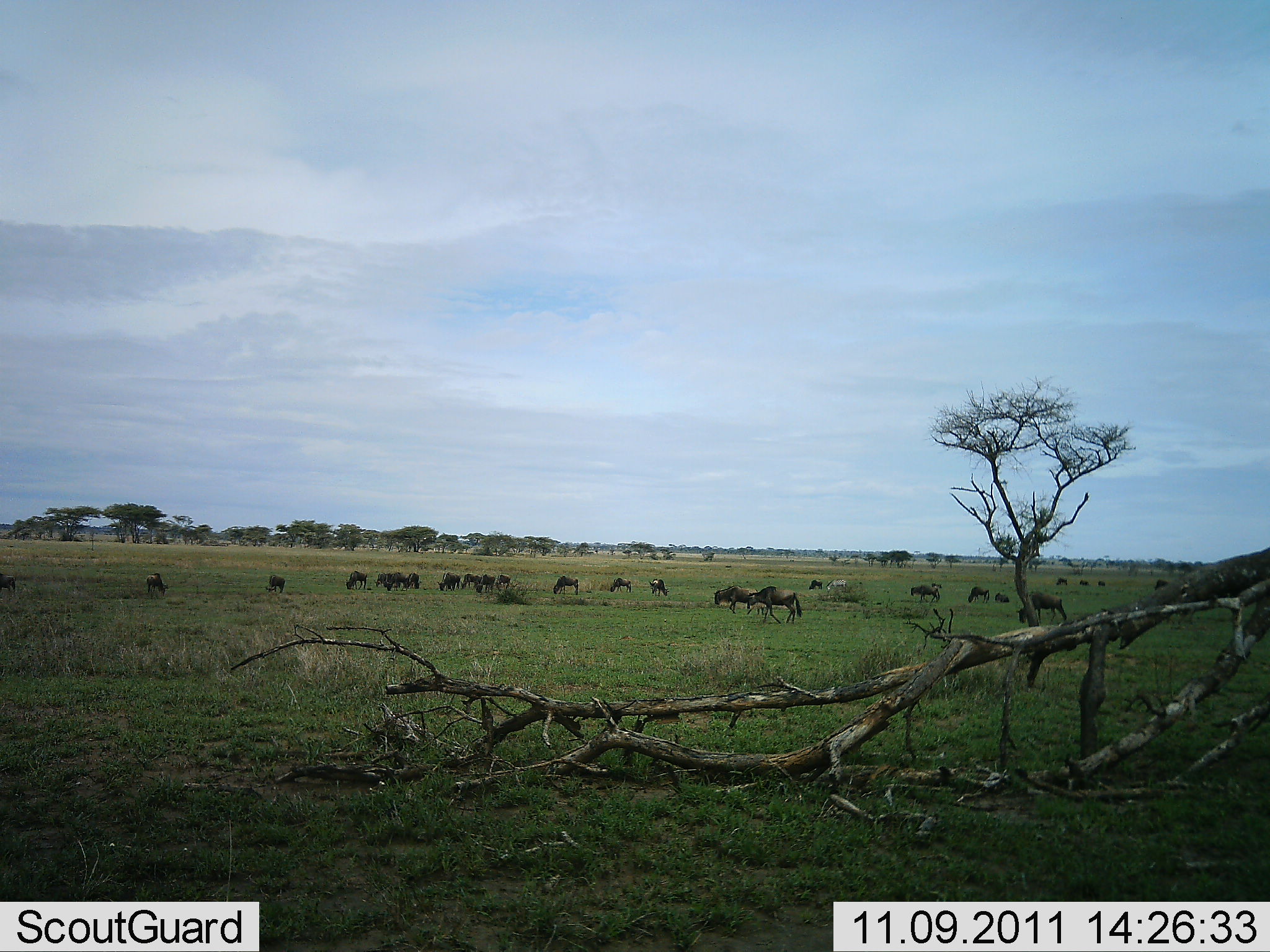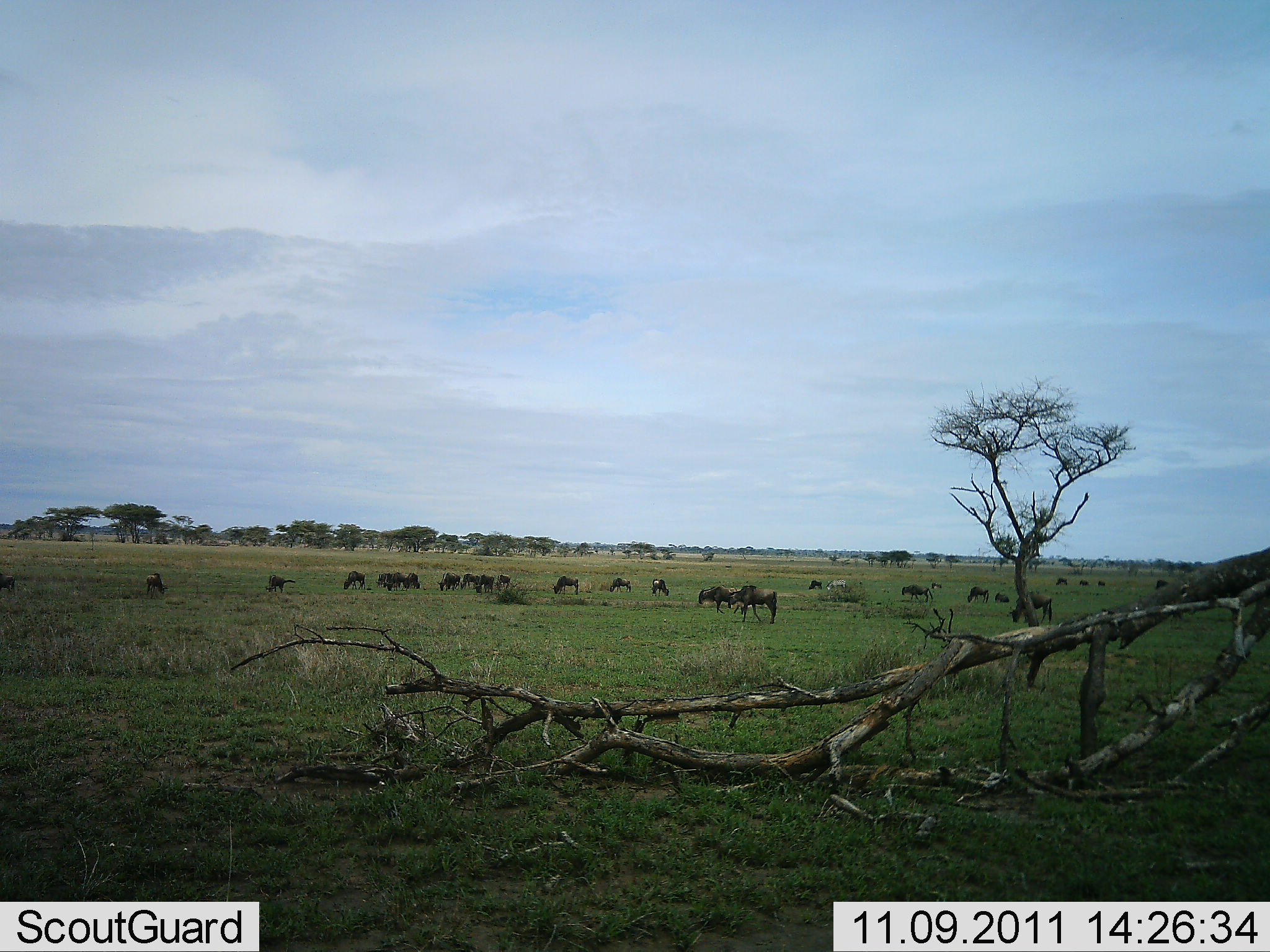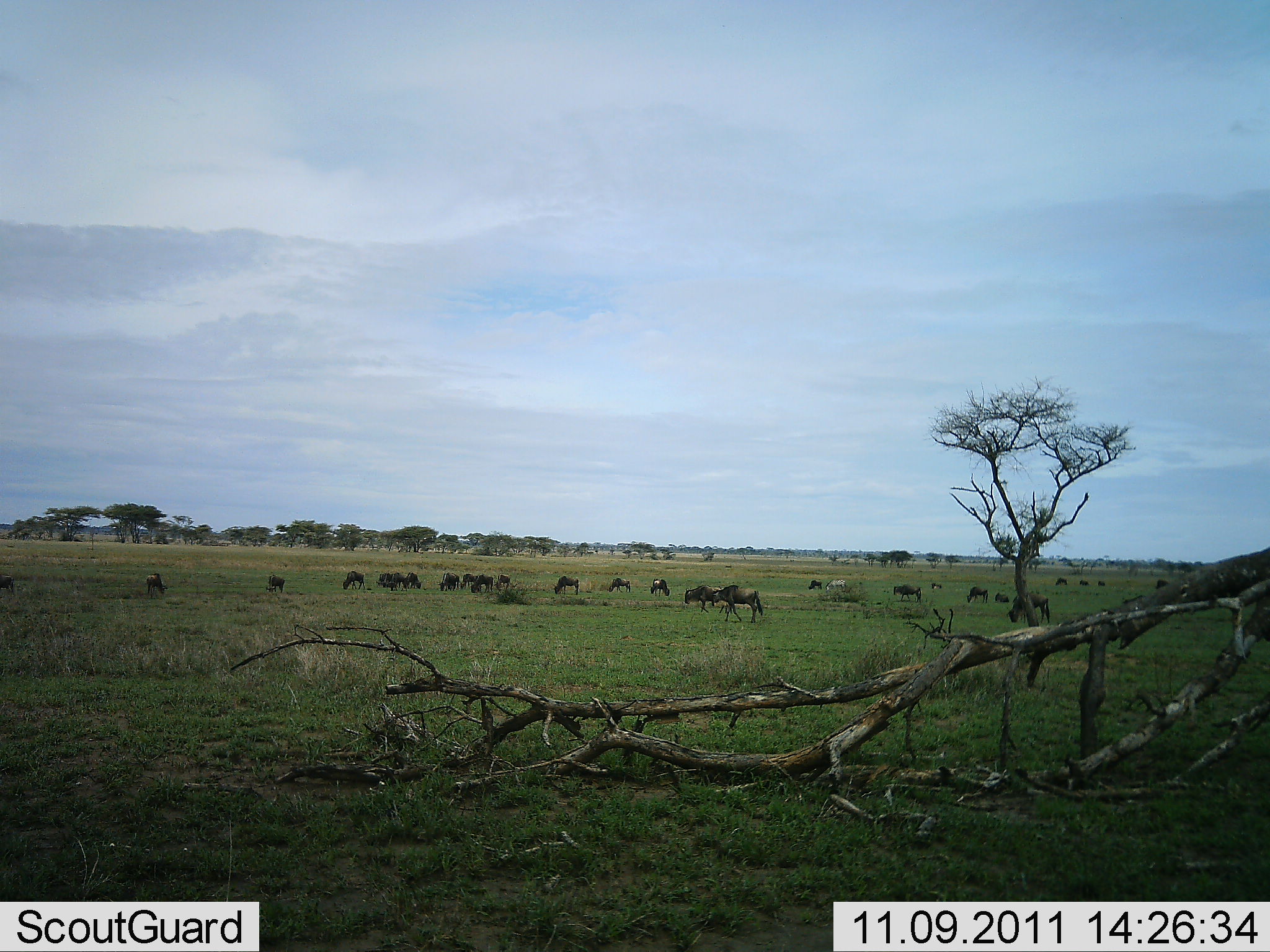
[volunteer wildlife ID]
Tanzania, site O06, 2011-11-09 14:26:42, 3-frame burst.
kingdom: Animalia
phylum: Chordata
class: Mammalia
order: Artiodactyla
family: Bovidae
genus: Connochaetes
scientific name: Connochaetes taurinus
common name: blue wildebeest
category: wildebeest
Wildebeest (blue wildebeest) (Connochaetes taurinus), count 11-50. Behavior (volunteer vote fractions): standing 64%, resting 9%, moving 64%, interacting 18%. Young present (vote fraction): 0%. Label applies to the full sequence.